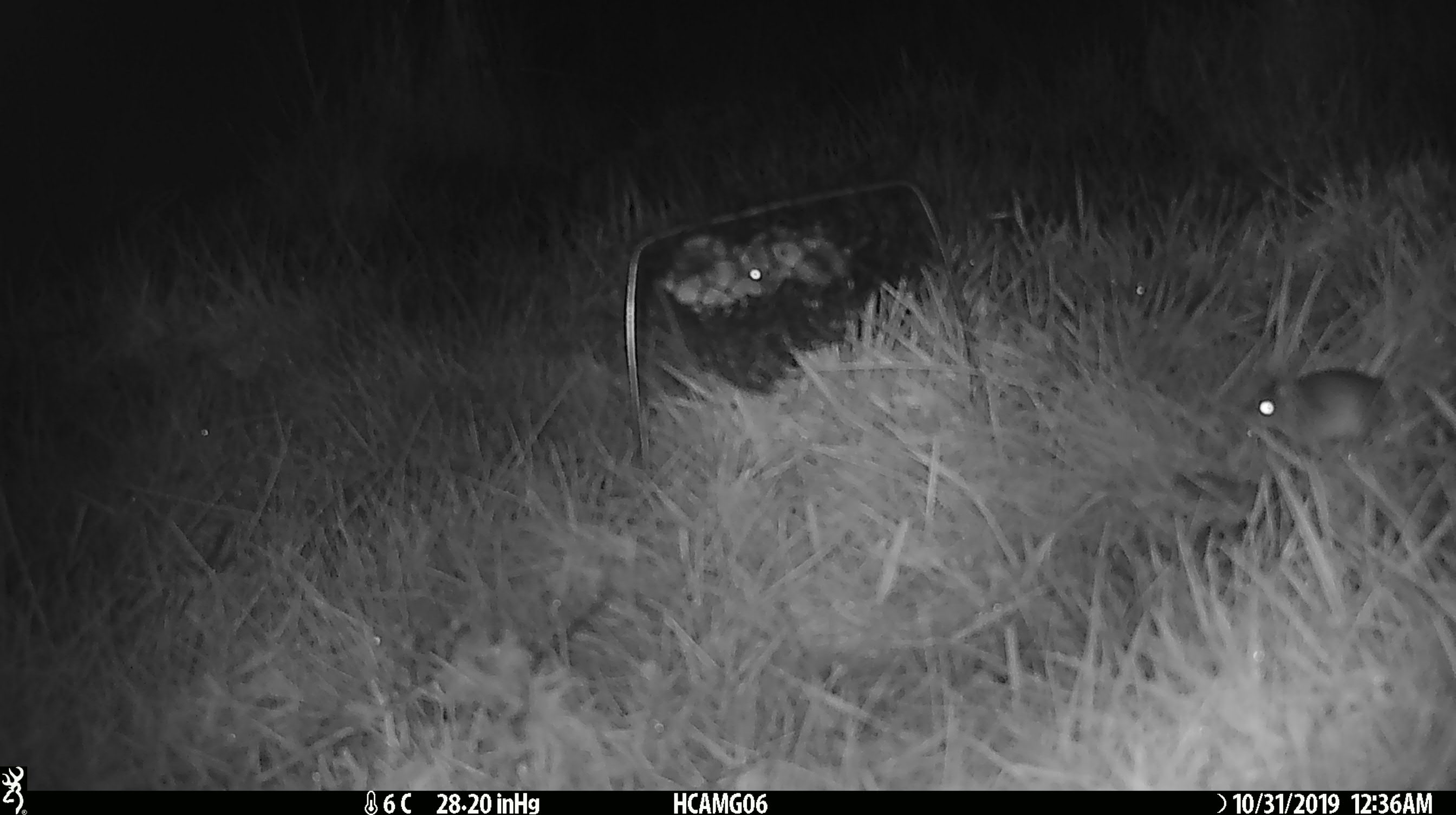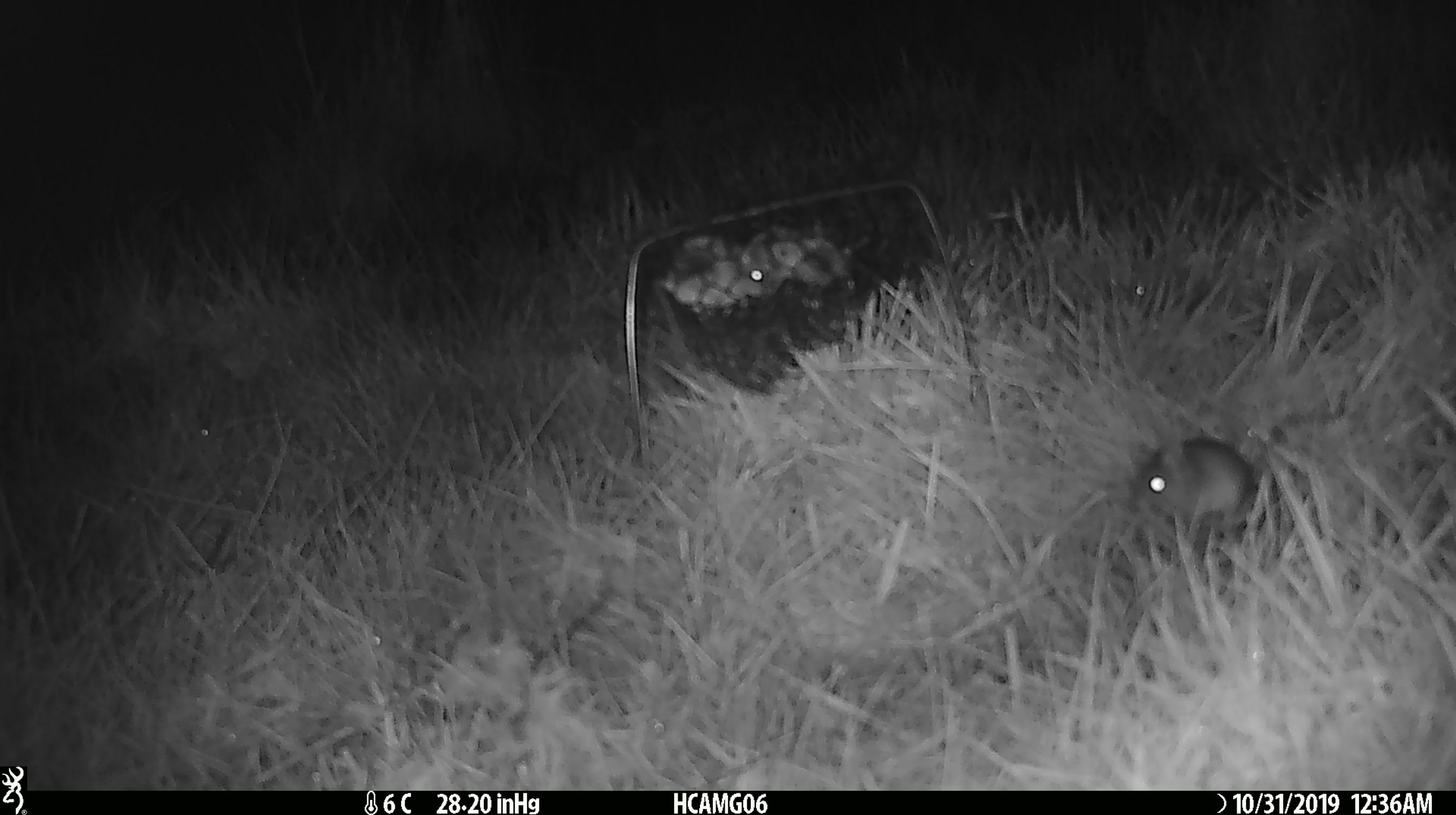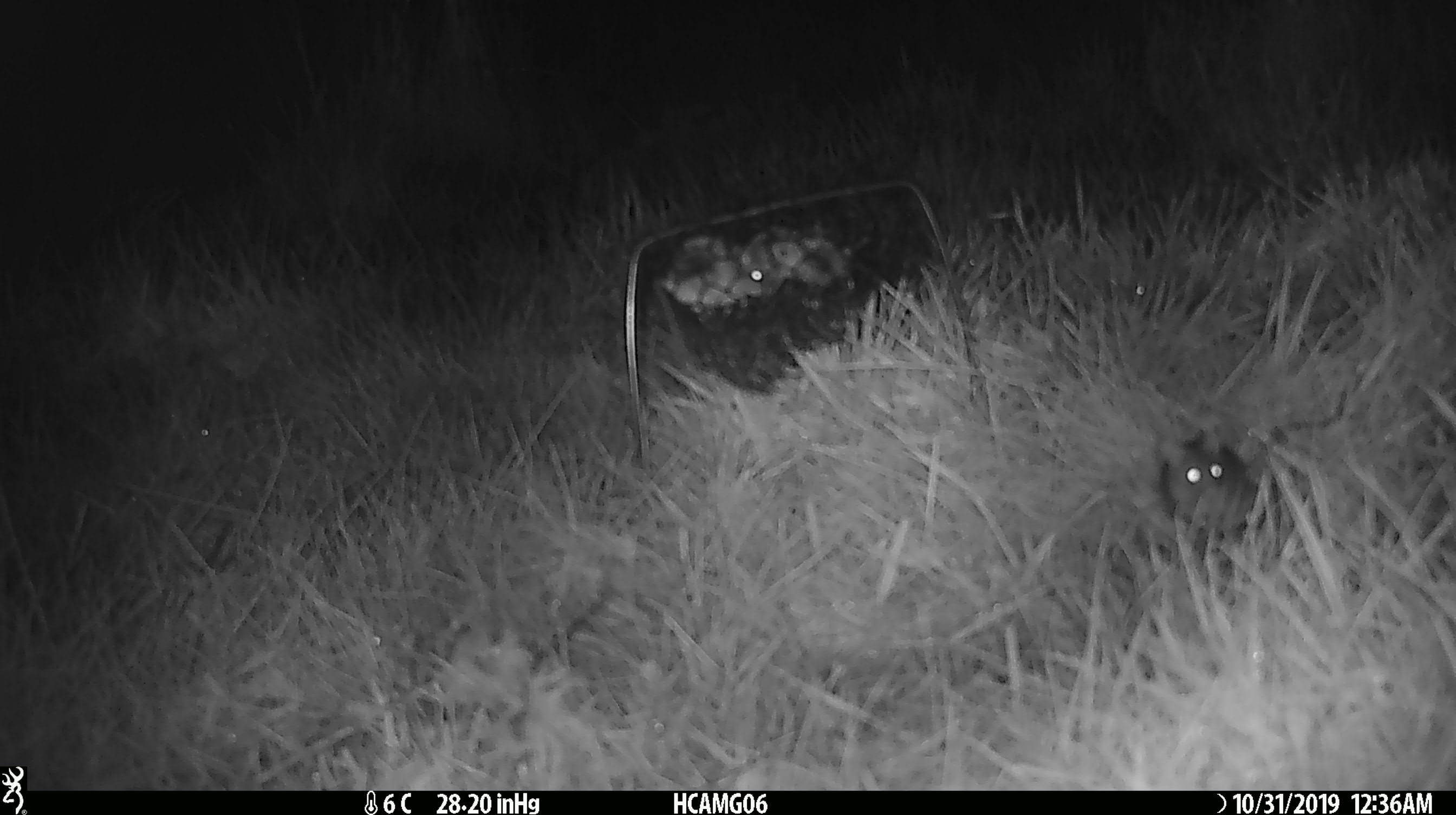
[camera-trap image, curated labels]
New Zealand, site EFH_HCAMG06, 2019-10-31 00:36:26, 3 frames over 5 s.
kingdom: Animalia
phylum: Chordata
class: Mammalia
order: Rodentia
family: Muridae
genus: Mus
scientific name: Mus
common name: mouse